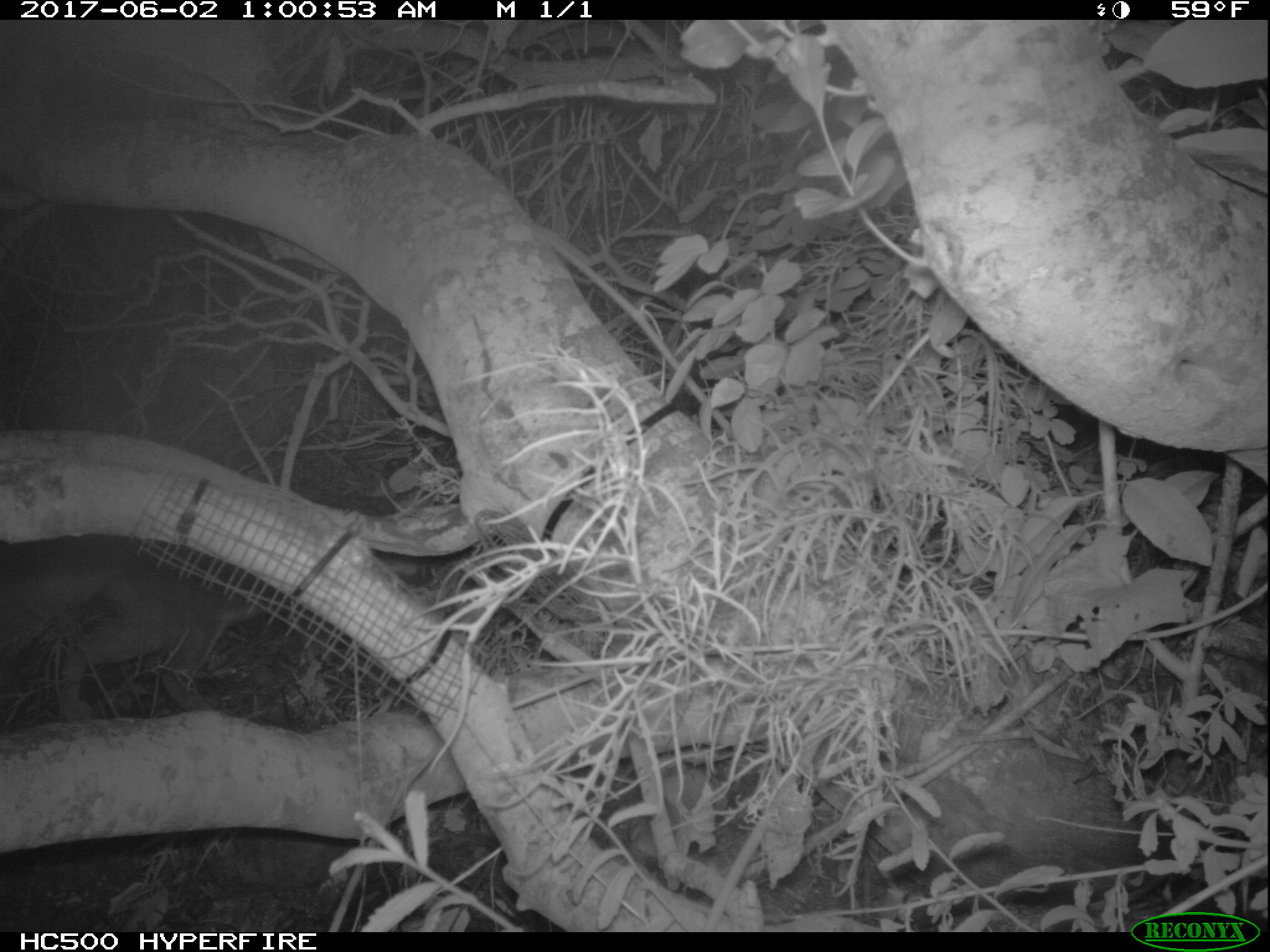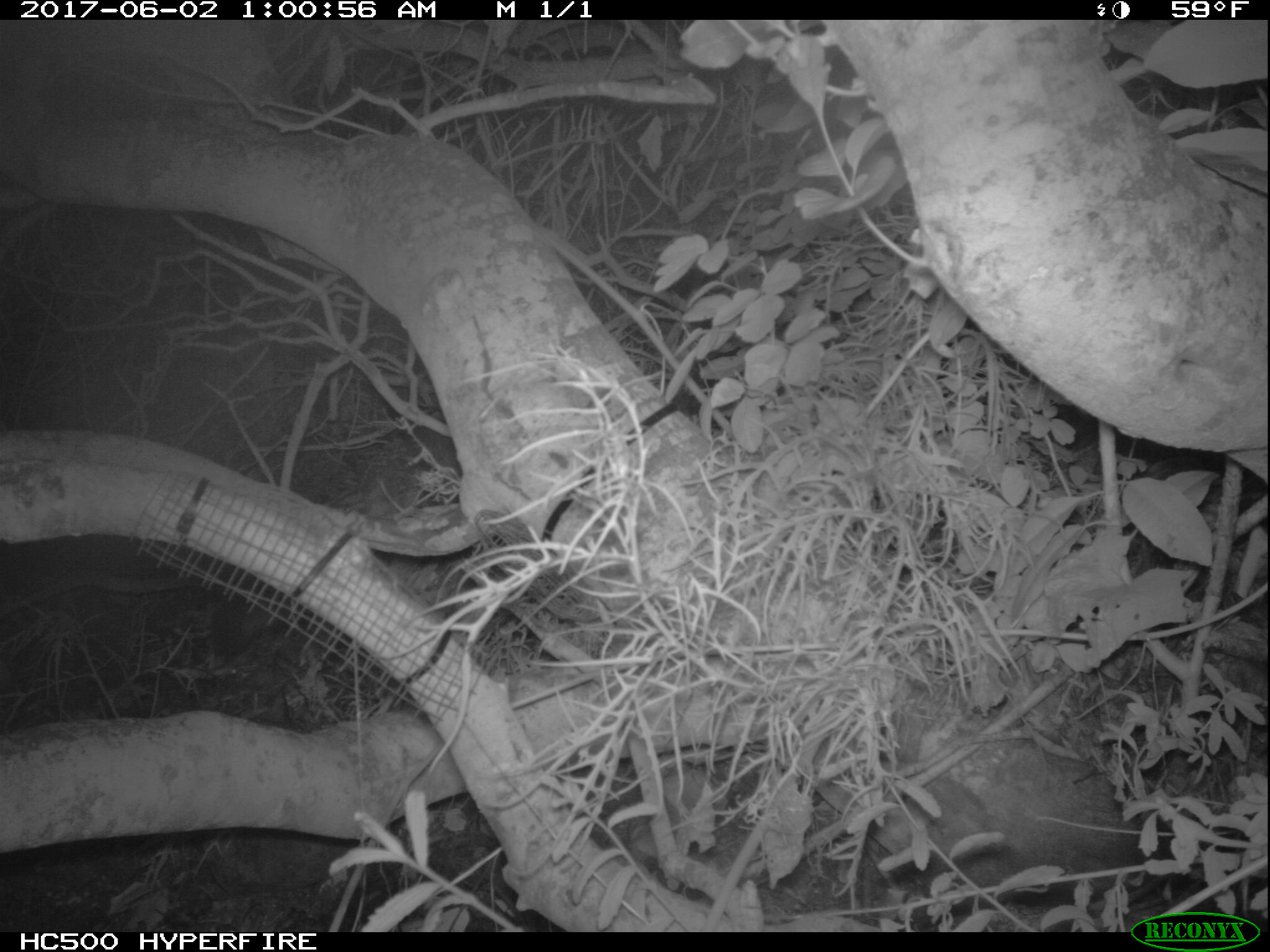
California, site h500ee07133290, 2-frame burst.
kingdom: Animalia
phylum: Chordata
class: Mammalia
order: Carnivora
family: Canidae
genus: Urocyon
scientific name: Urocyon littoralis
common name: island fox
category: fox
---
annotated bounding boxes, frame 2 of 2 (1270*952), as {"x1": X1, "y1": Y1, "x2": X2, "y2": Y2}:
fox: {"x1": 208, "y1": 474, "x2": 425, "y2": 657}